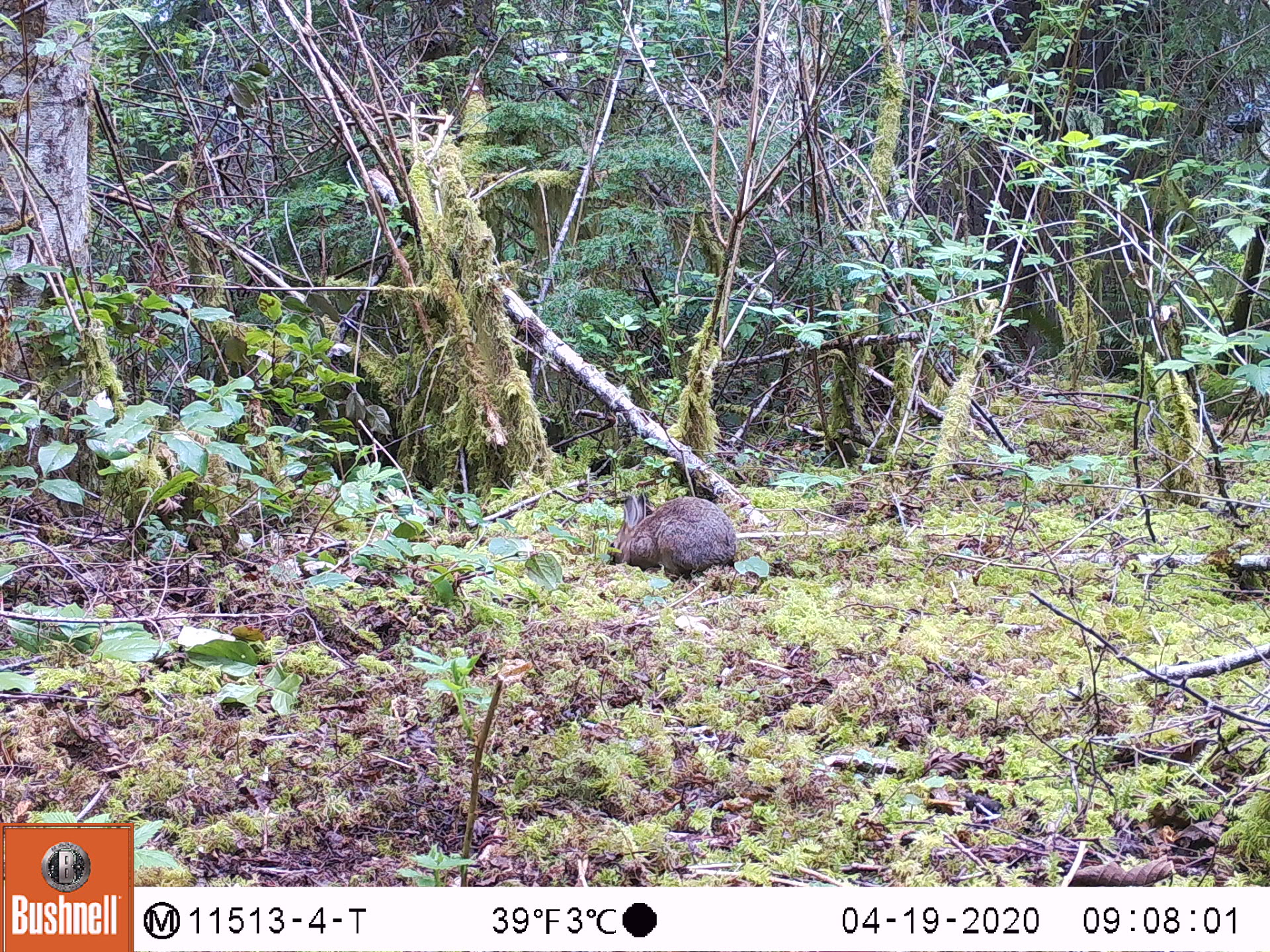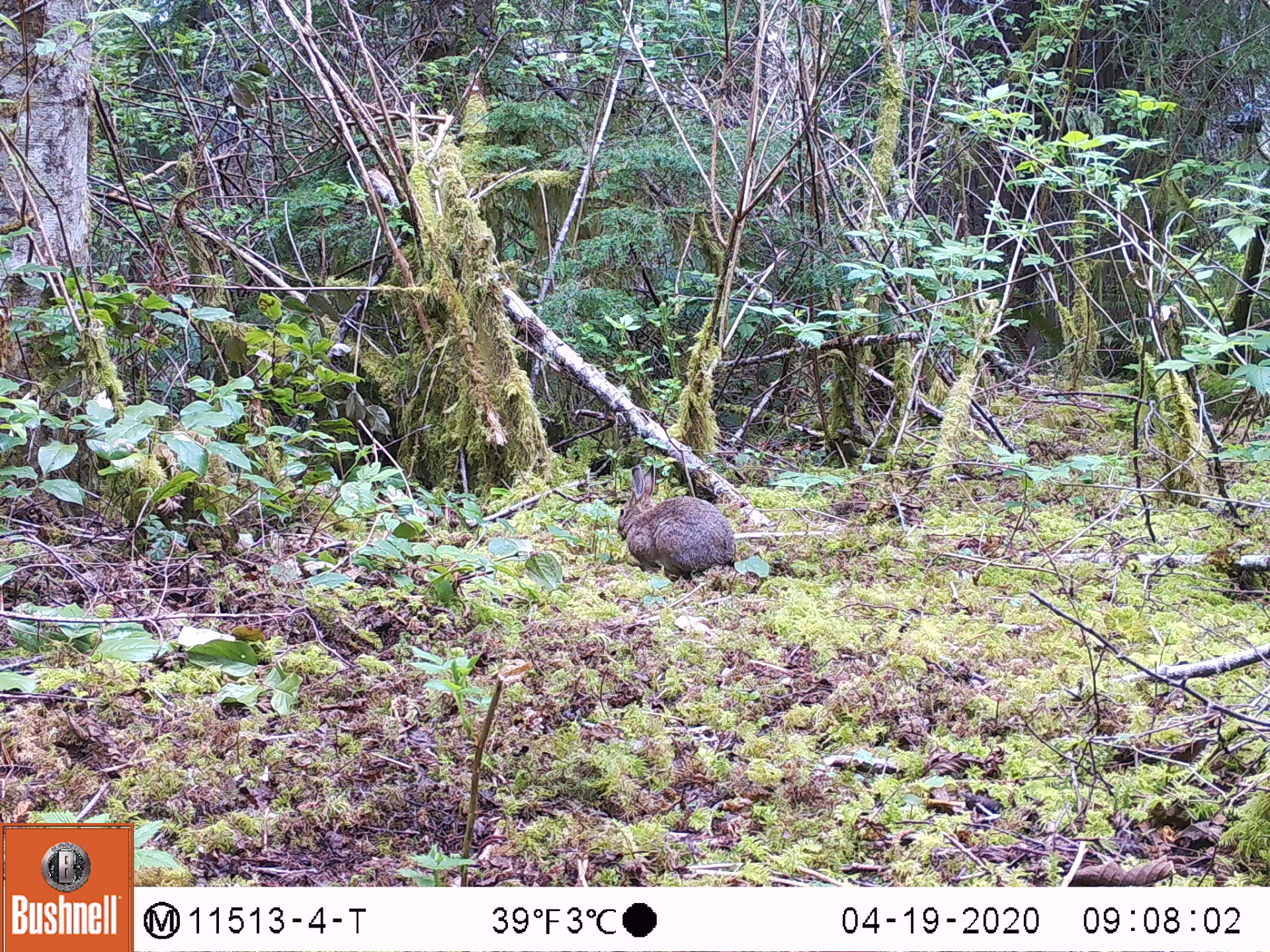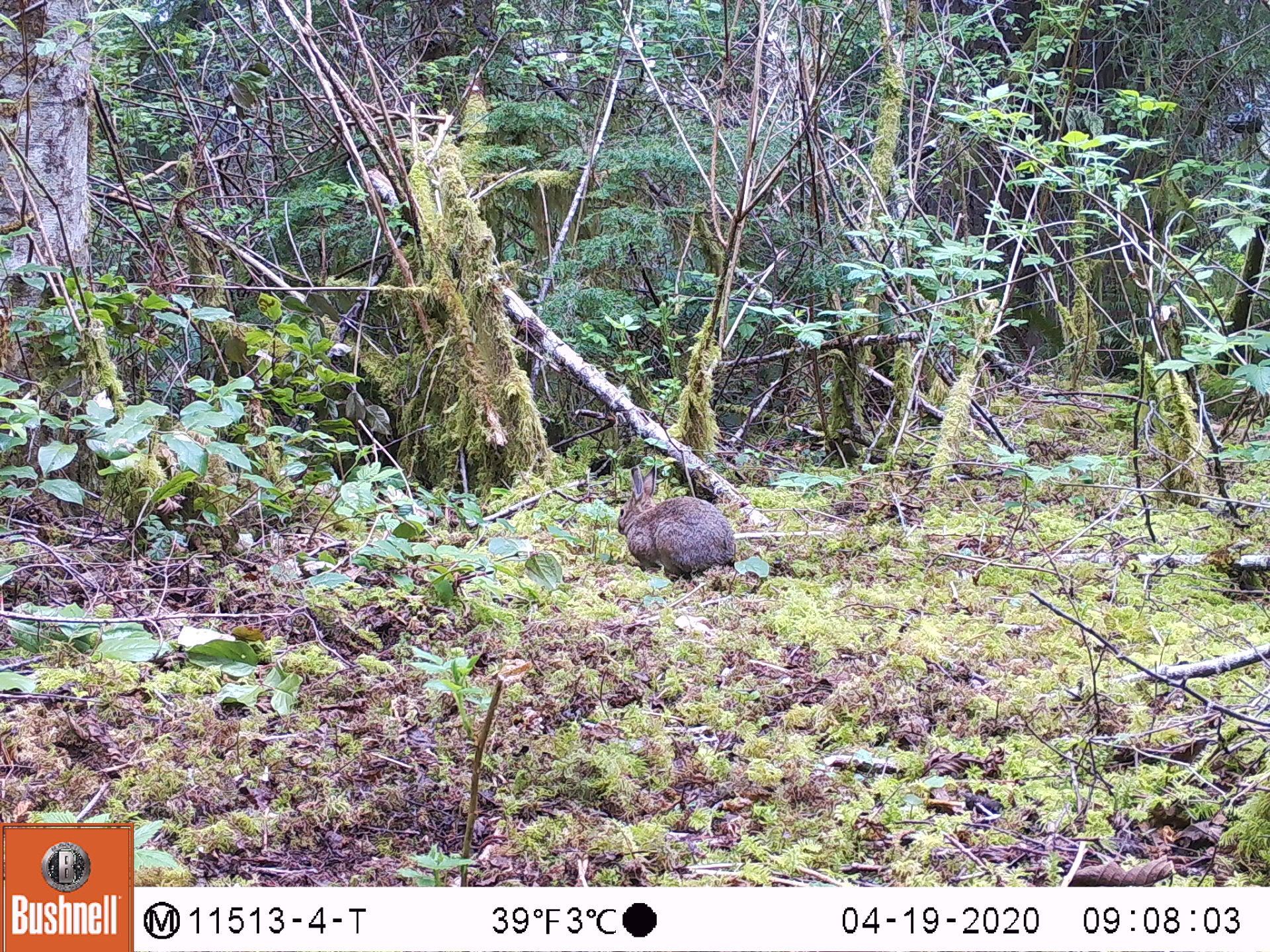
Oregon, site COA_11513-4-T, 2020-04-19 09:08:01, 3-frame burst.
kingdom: Animalia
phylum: Chordata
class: Mammalia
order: Lagomorpha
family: Leporidae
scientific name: Leporidae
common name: hares and rabbits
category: leporidae family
Leporidae family (hares and rabbits) (Leporidae).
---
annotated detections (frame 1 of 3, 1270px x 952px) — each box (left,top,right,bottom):
leporidae family: (603,490,741,576)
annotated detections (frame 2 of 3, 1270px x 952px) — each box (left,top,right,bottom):
leporidae family: (613,464,739,575)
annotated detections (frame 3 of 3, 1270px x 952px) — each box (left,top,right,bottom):
leporidae family: (616,464,739,577)